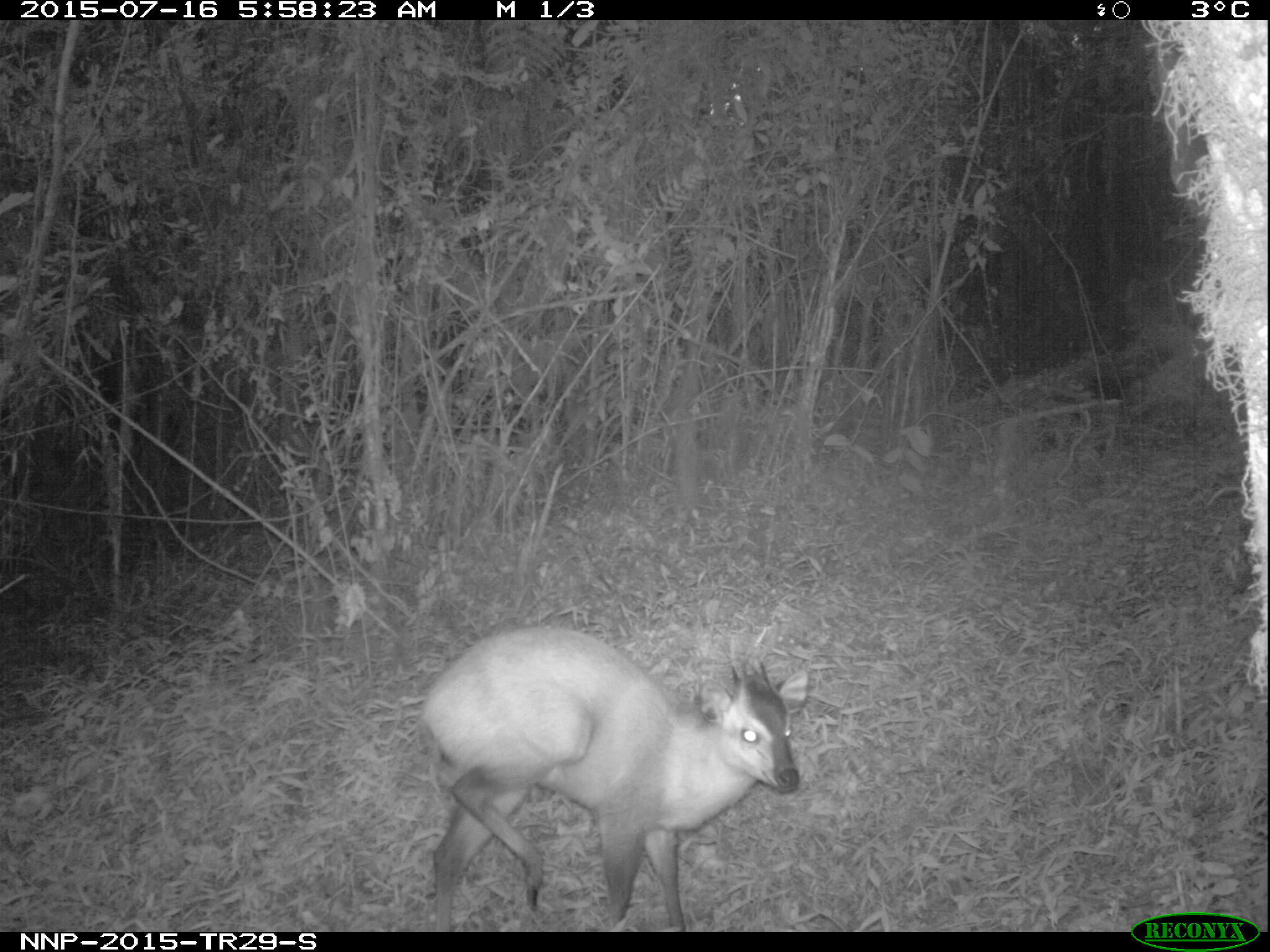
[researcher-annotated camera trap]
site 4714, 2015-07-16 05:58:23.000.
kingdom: Animalia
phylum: Chordata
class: Mammalia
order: Artiodactyla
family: Bovidae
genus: Cephalophus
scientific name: Cephalophus nigrifrons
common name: black-fronted duiker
Cephalophus nigrifrons (black-fronted duiker), count 1.